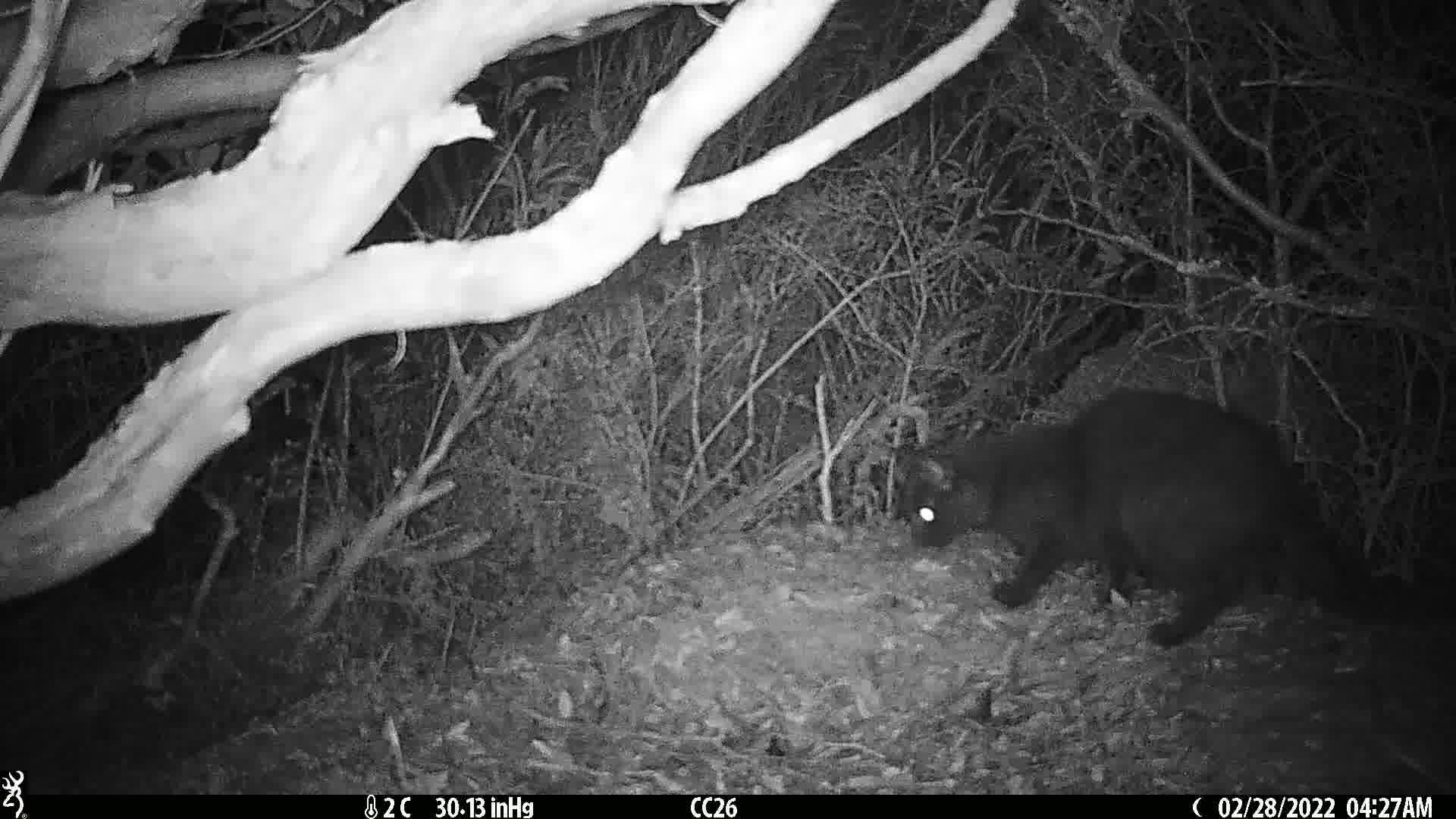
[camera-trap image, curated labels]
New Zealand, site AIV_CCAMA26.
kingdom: Animalia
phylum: Chordata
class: Mammalia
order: Carnivora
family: Felidae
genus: Felis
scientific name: Felis catus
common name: domestic cat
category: cat